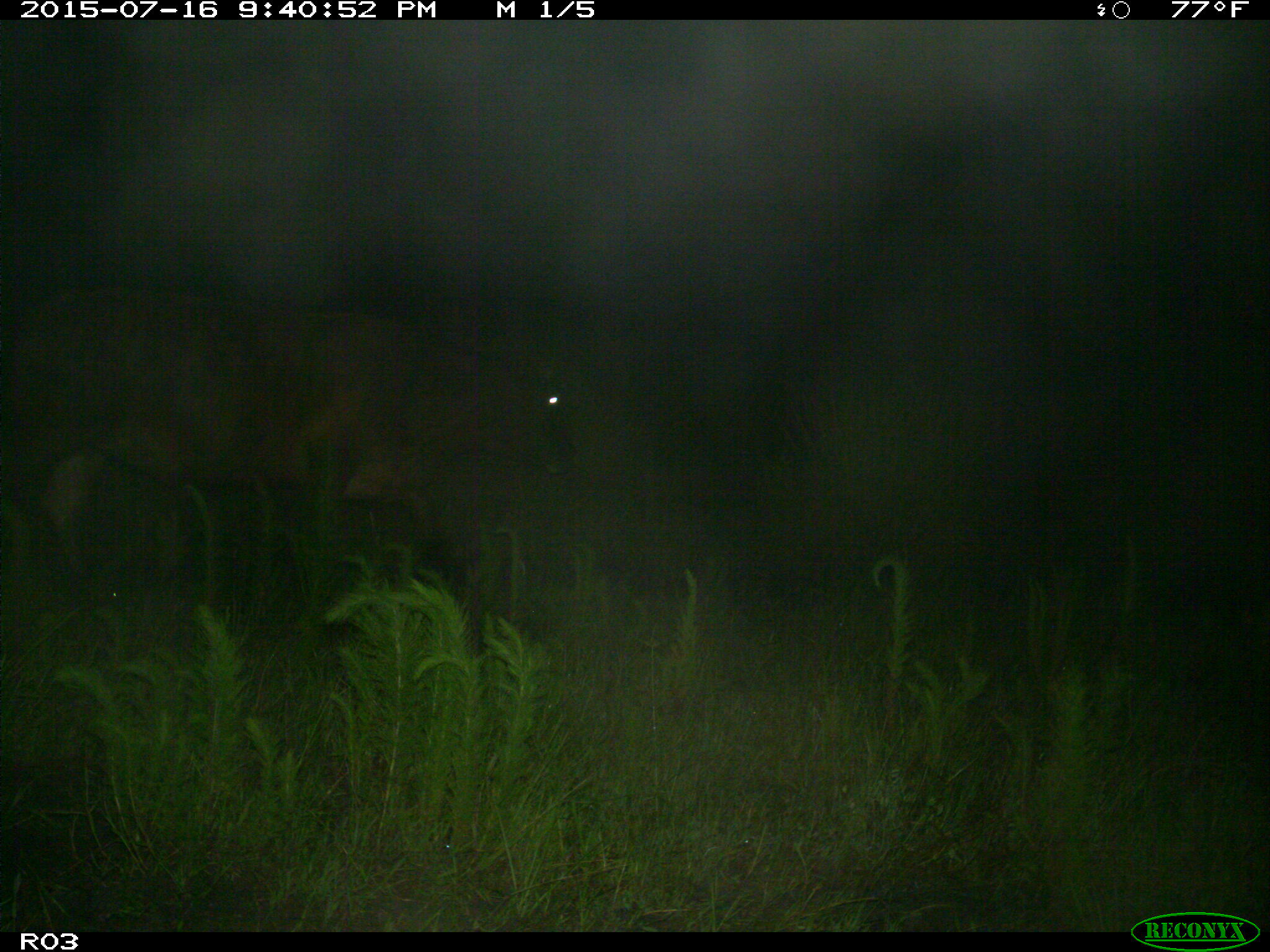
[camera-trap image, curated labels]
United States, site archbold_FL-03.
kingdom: Animalia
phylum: Chordata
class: Mammalia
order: Artiodactyla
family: Bovidae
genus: Bos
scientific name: Bos taurus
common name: domestic cow